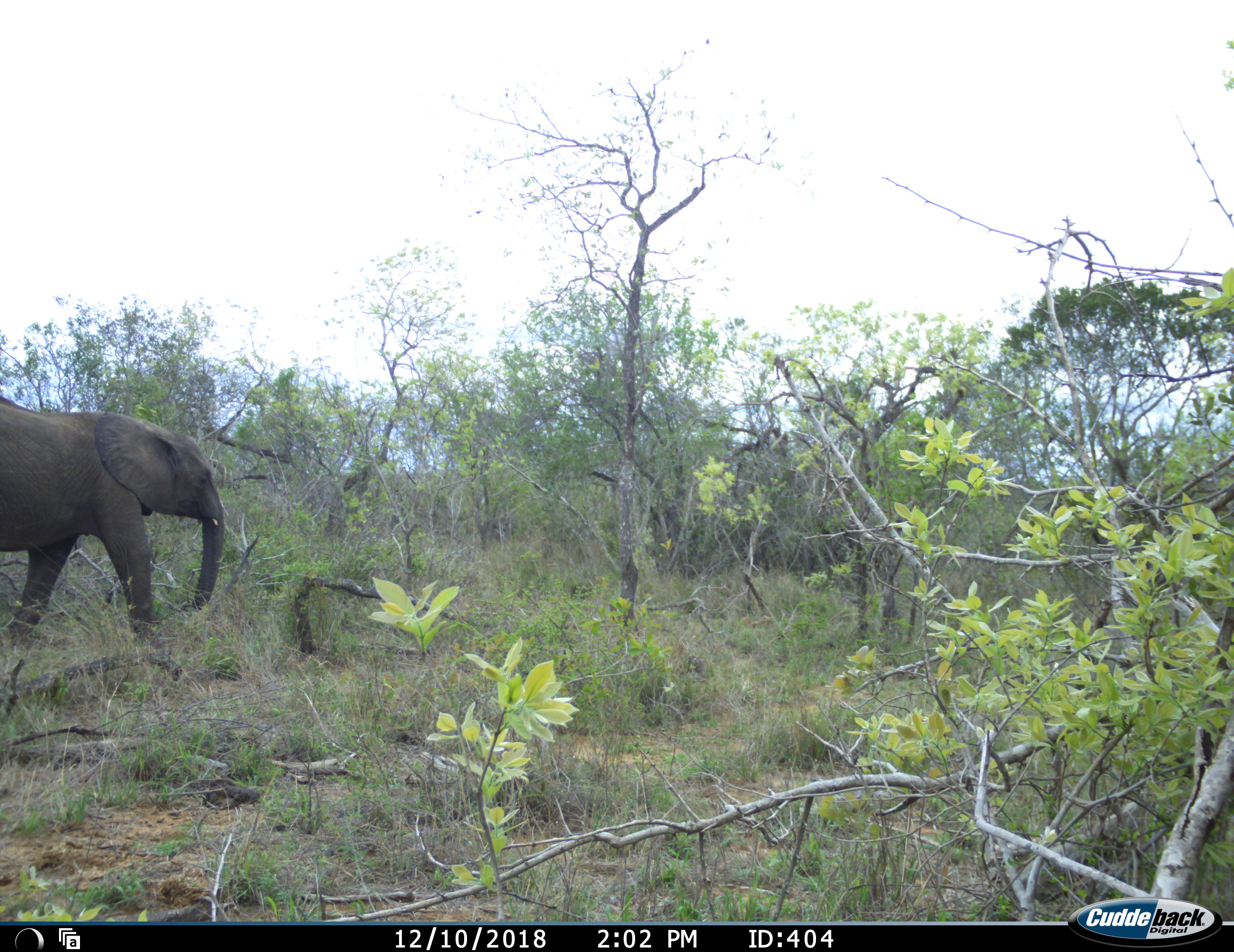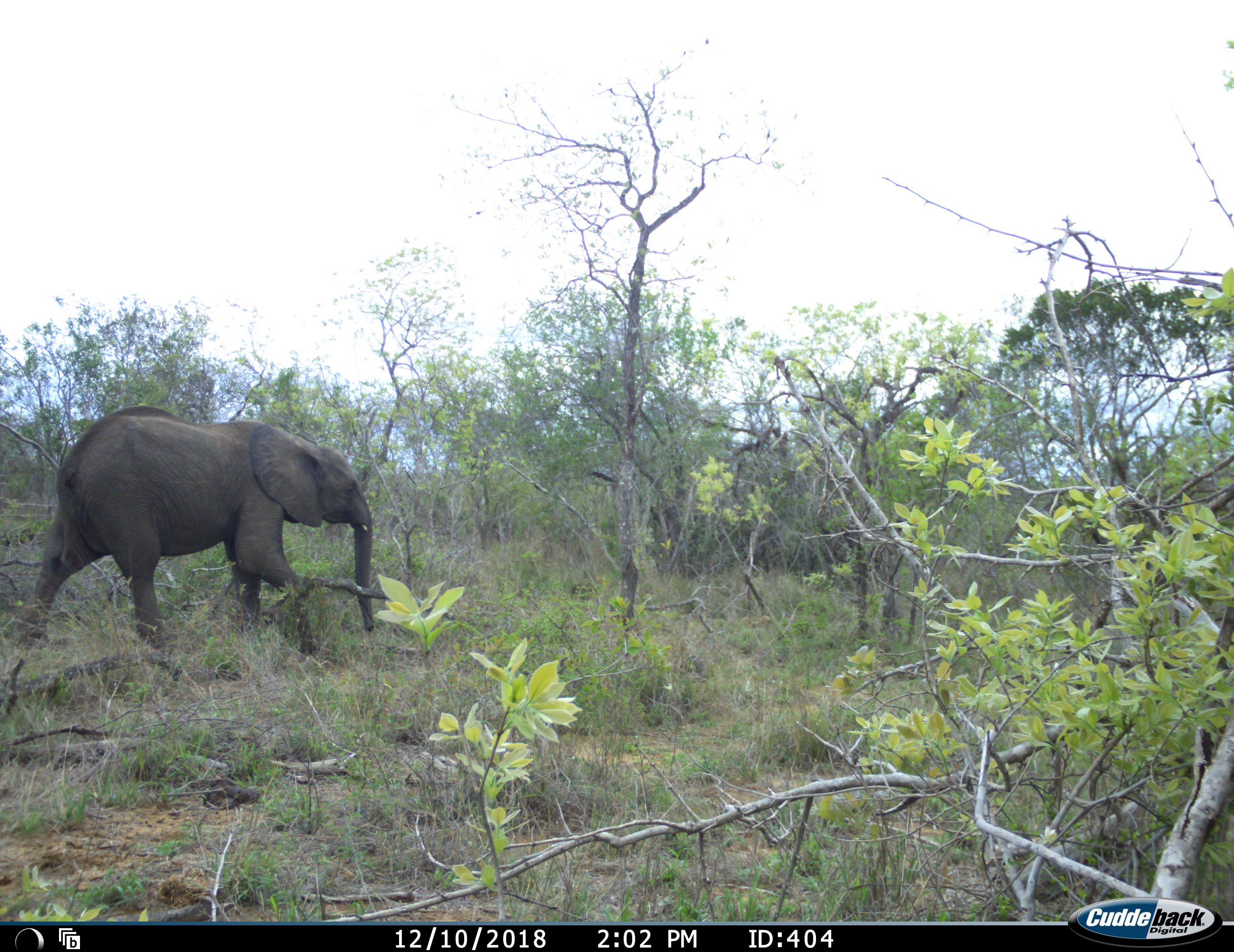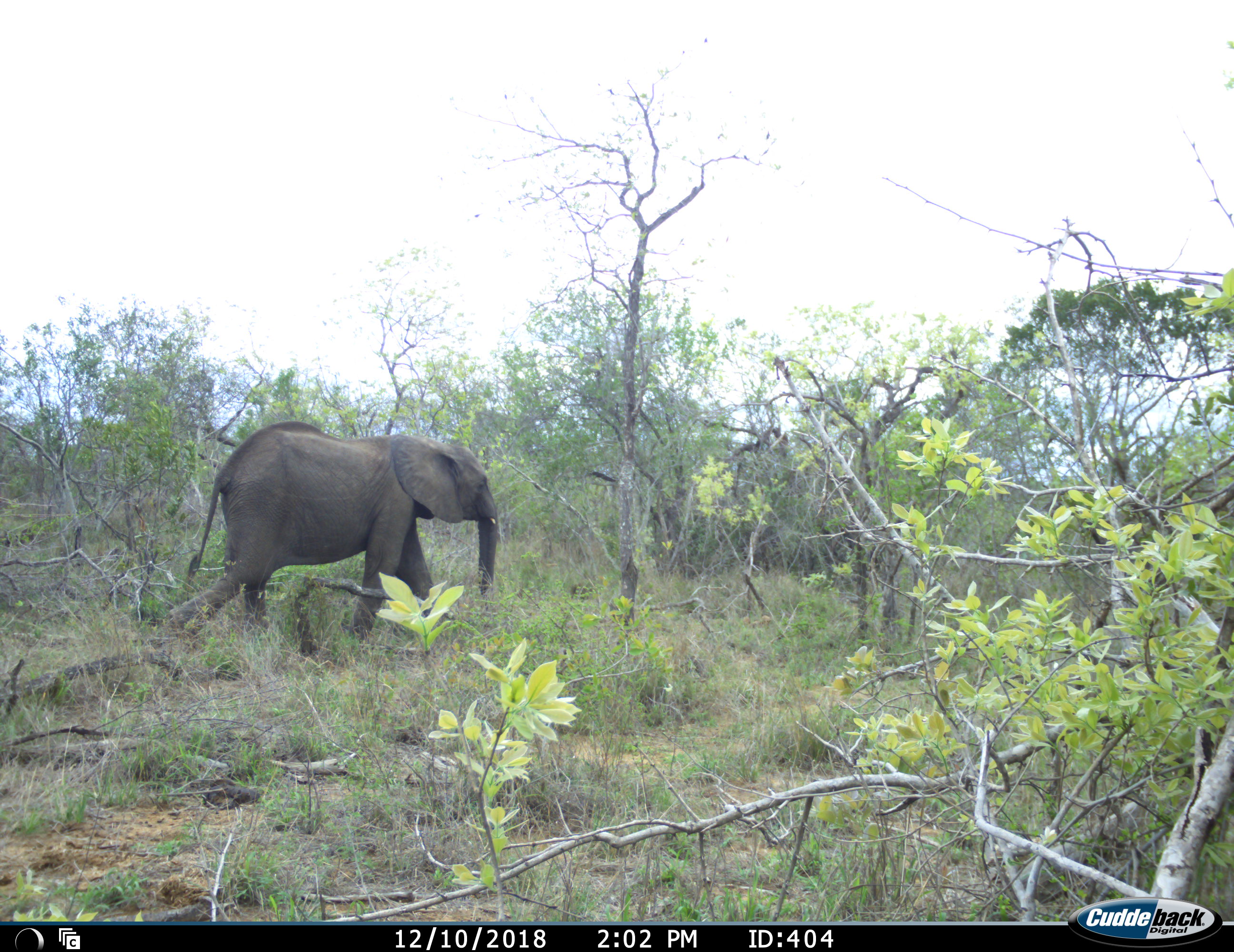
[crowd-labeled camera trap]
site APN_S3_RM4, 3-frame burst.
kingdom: Animalia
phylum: Chordata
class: Mammalia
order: Proboscidea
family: Elephantidae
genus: Loxodonta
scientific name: Loxodonta africana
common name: african bush elephant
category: elephant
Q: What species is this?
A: Elephant (african bush elephant) (Loxodonta africana).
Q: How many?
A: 1.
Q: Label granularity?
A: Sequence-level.